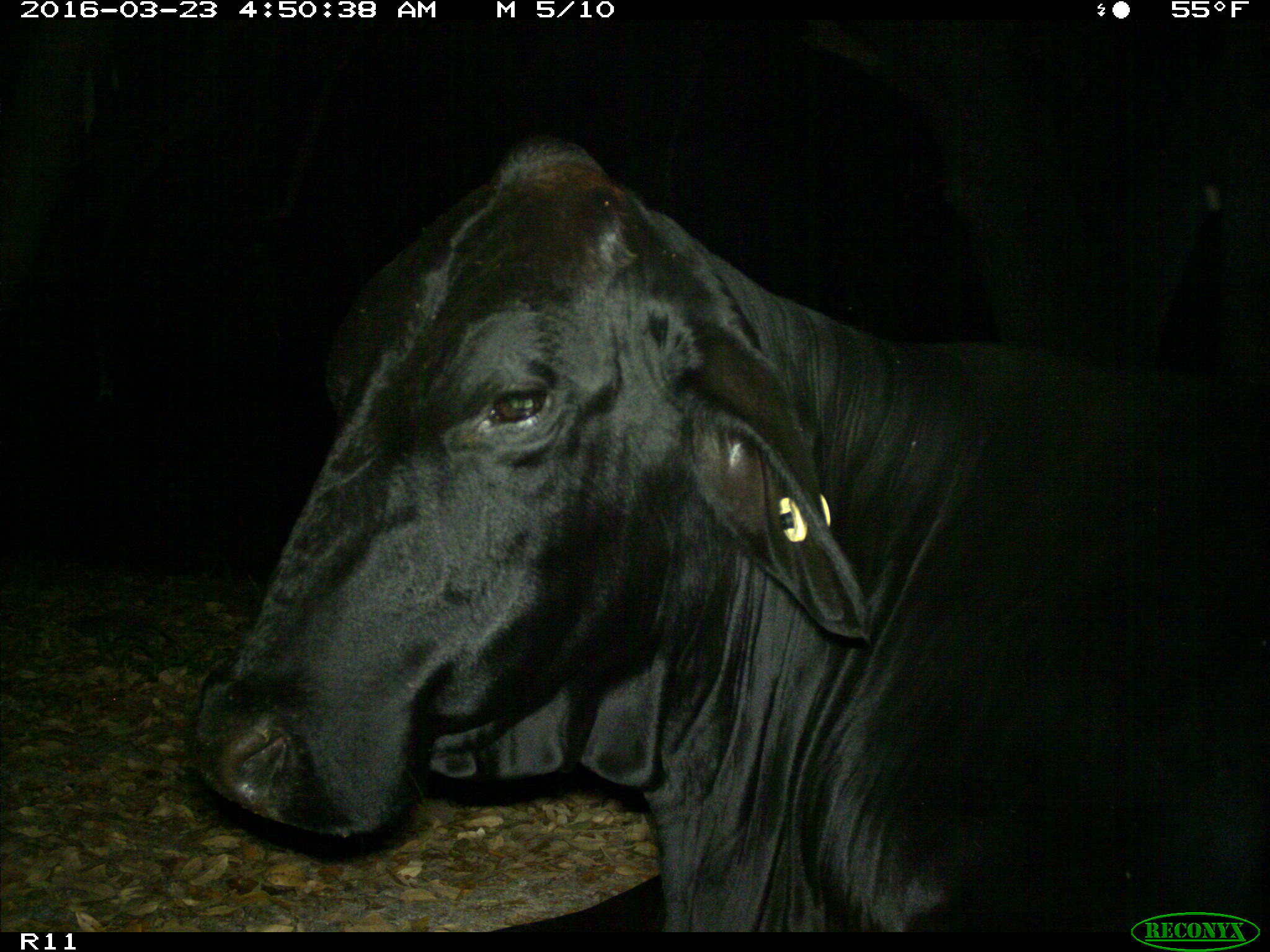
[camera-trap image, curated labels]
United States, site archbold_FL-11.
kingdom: Animalia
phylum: Chordata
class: Mammalia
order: Artiodactyla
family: Bovidae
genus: Bos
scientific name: Bos taurus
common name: domestic cow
Bos taurus (domestic cow).